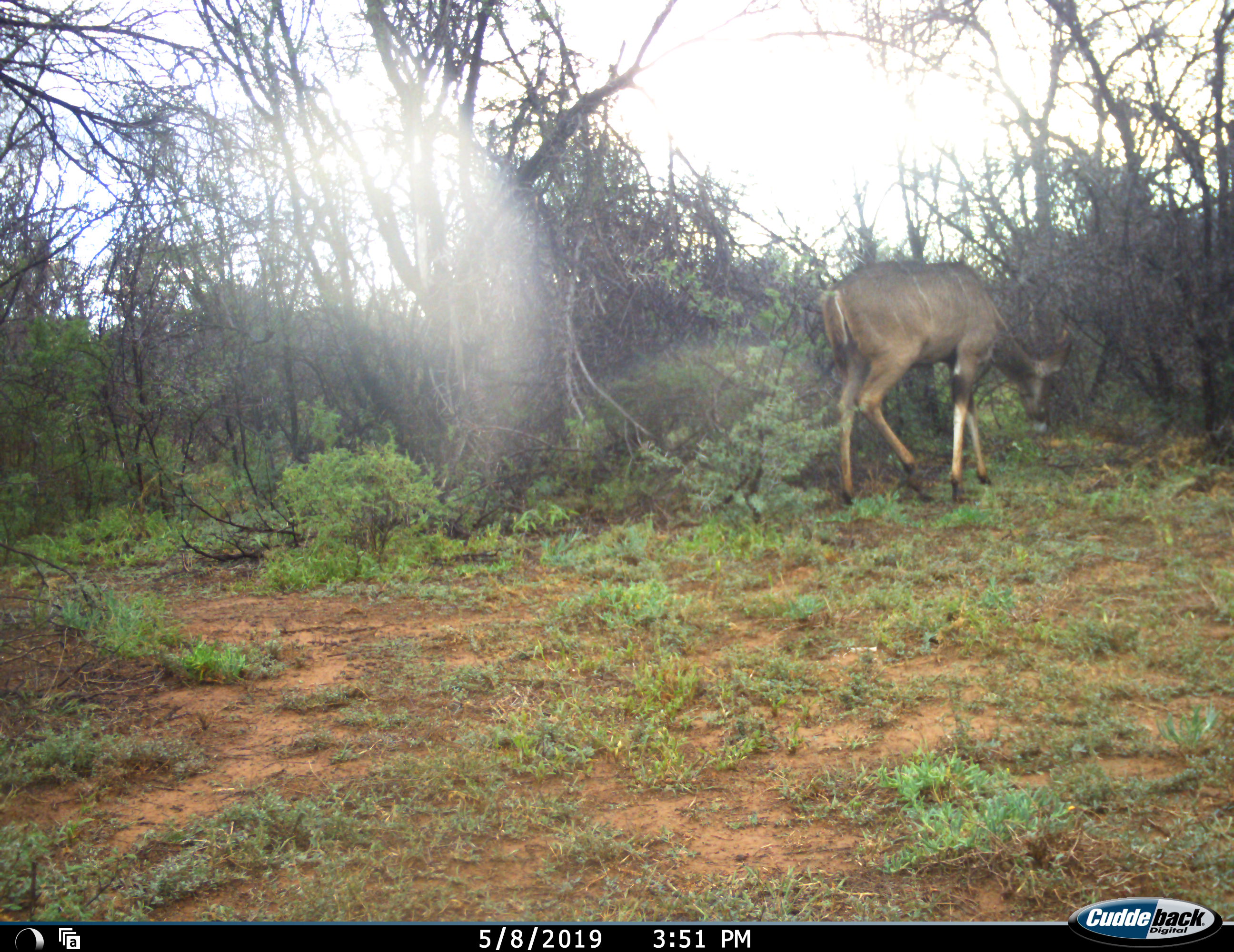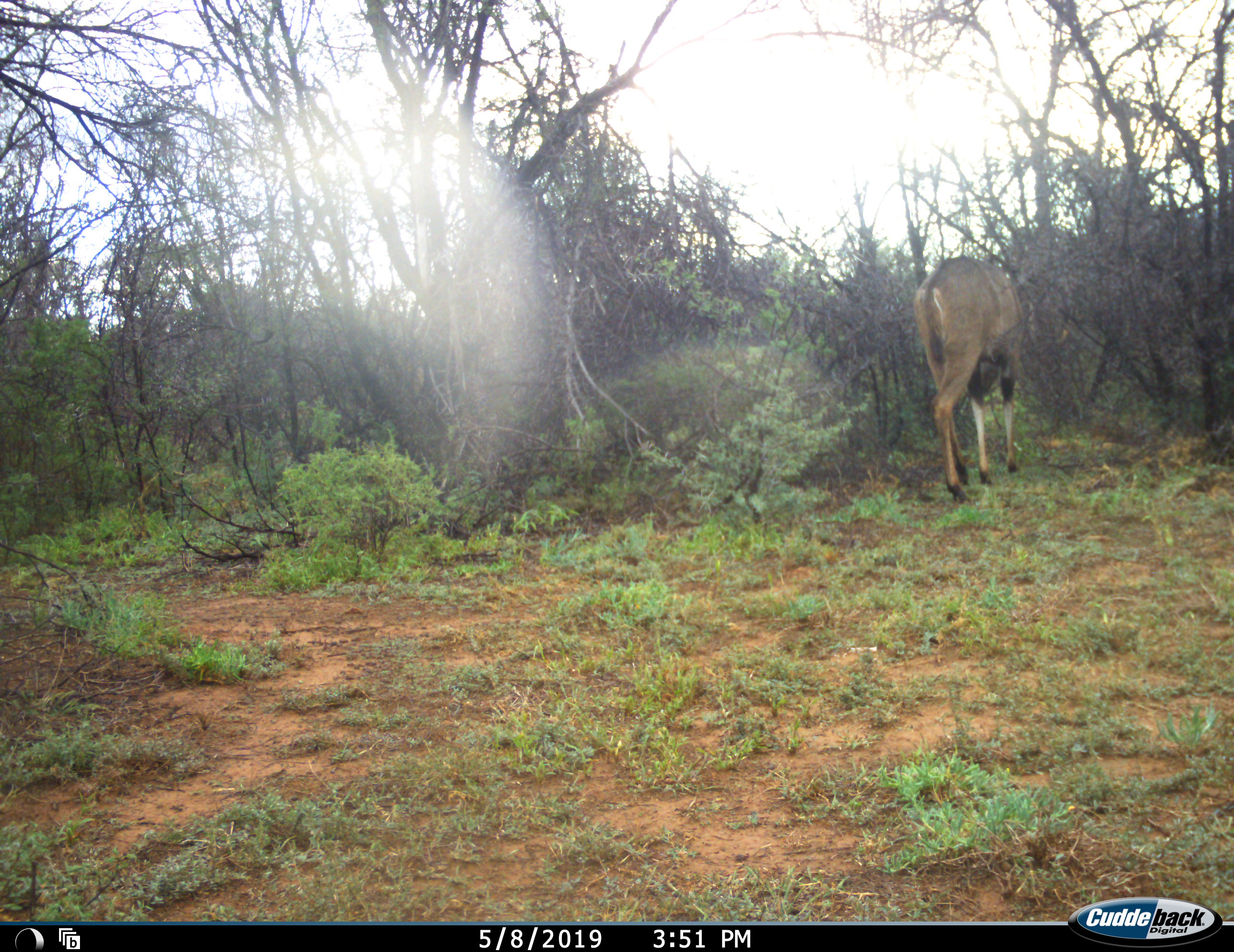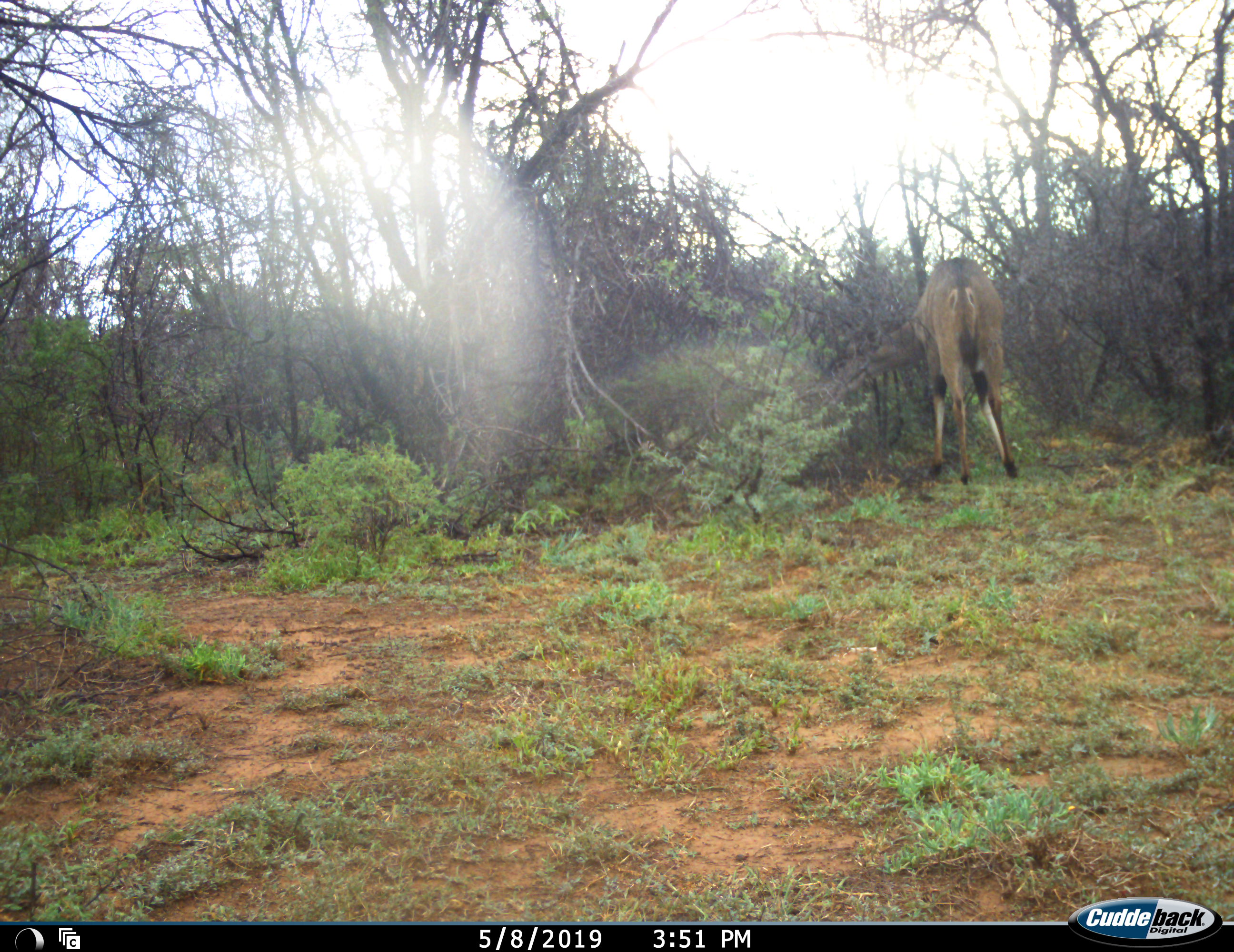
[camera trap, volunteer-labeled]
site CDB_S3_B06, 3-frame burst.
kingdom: Animalia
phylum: Chordata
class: Mammalia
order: Artiodactyla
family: Bovidae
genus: Tragelaphus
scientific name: Tragelaphus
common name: kudu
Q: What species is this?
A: Kudu (Tragelaphus).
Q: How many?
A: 1.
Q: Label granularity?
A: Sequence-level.